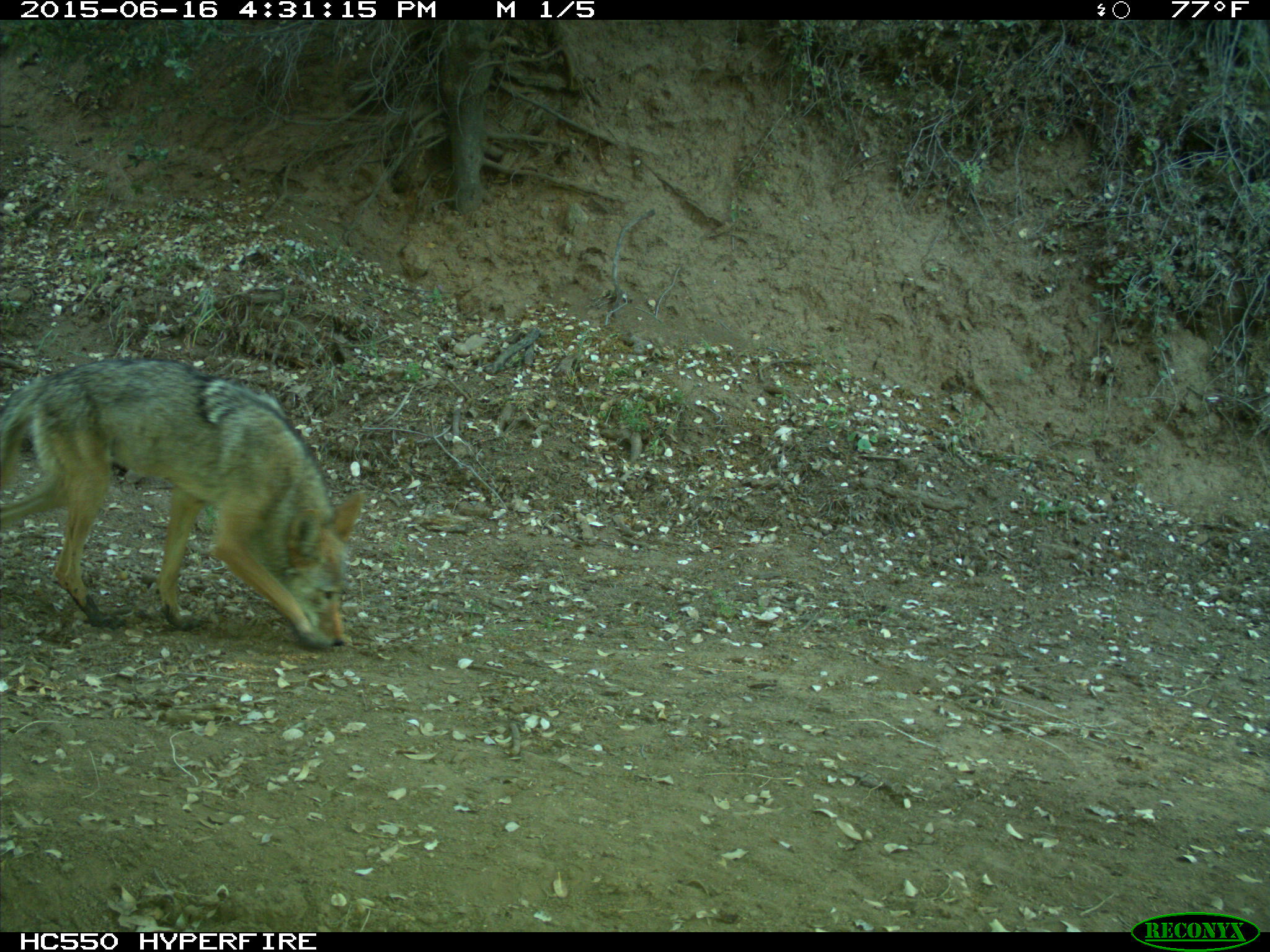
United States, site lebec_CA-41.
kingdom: Animalia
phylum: Chordata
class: Mammalia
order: Carnivora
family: Canidae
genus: Canis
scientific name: Canis latrans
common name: coyote